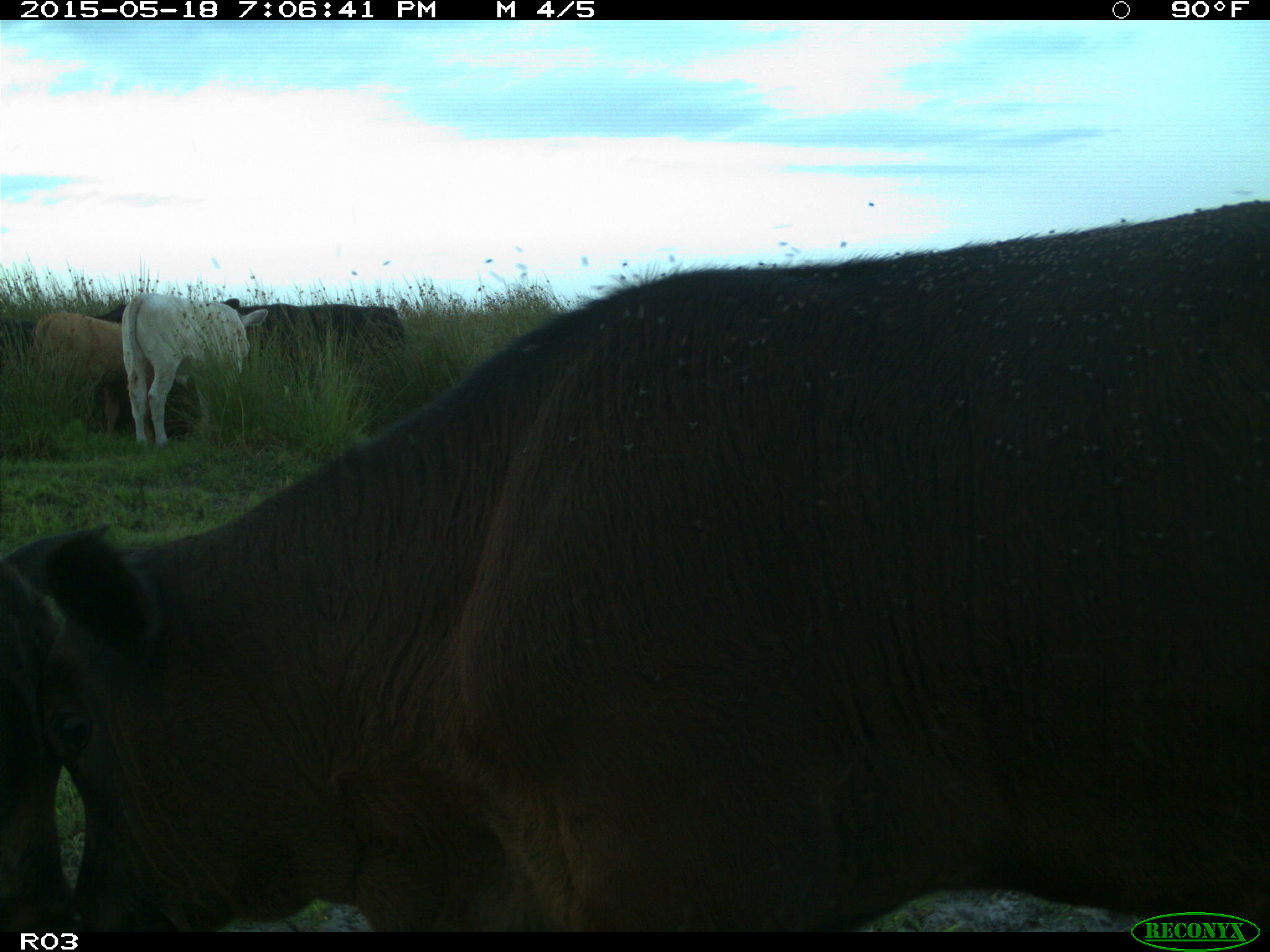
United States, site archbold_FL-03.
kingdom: Animalia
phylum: Chordata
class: Mammalia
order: Artiodactyla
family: Bovidae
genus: Bos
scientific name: Bos taurus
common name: domestic cow